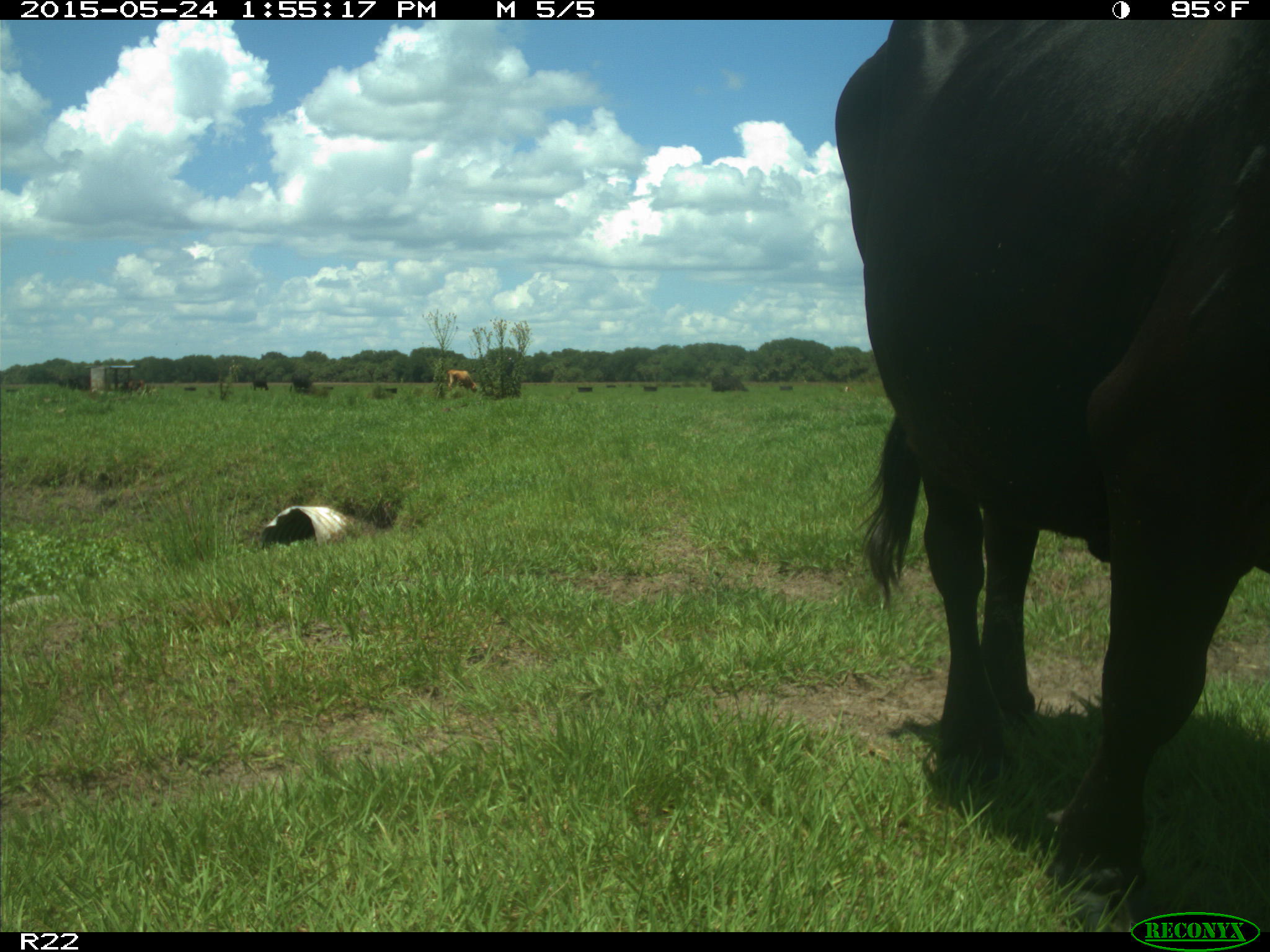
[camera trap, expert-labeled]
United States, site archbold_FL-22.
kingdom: Animalia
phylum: Chordata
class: Mammalia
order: Artiodactyla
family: Bovidae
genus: Bos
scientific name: Bos taurus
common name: domestic cow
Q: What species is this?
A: Bos taurus (domestic cow).